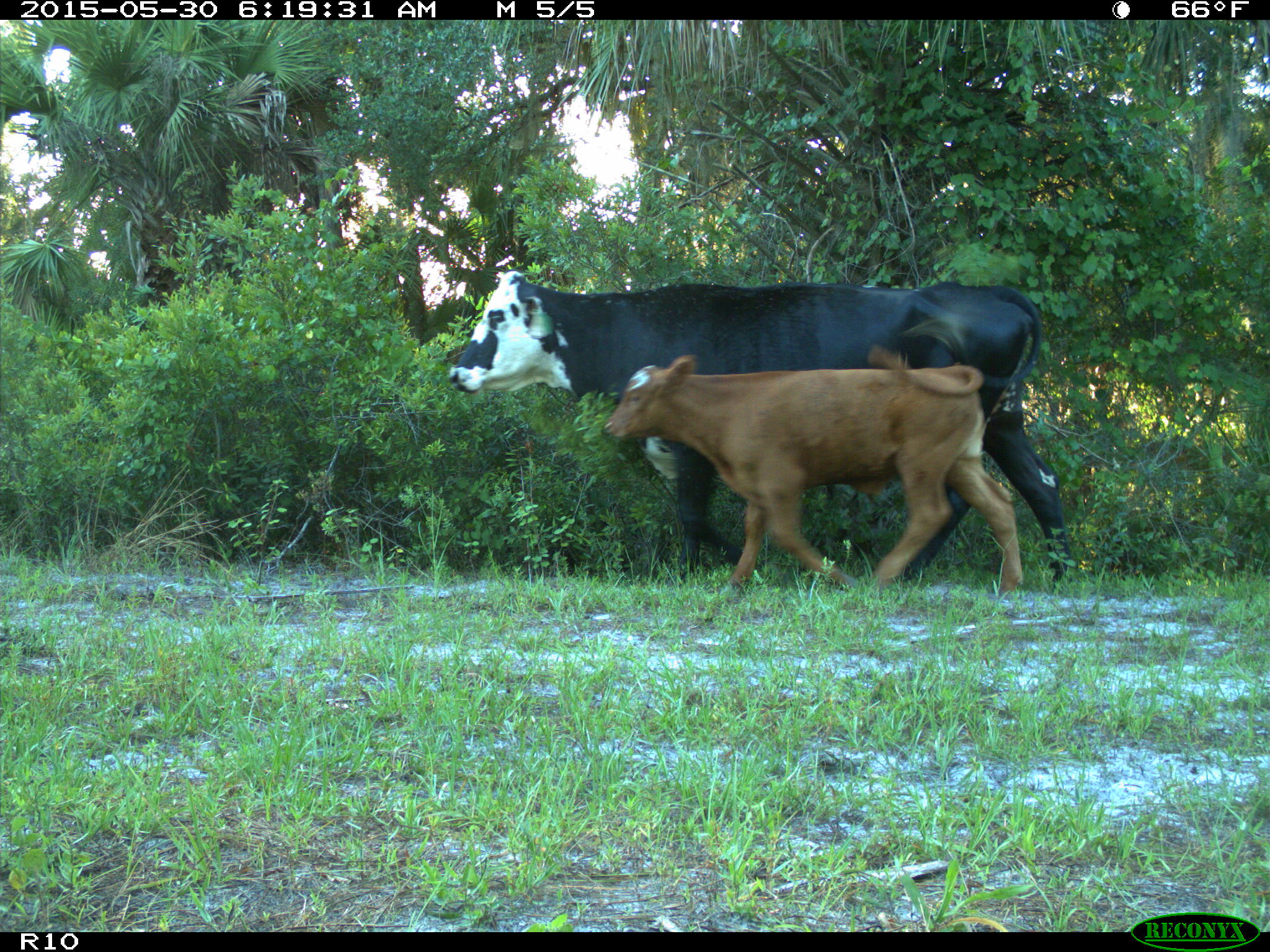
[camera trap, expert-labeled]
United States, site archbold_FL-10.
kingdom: Animalia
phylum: Chordata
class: Mammalia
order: Artiodactyla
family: Bovidae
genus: Bos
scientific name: Bos taurus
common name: domestic cow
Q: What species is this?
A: Bos taurus (domestic cow).